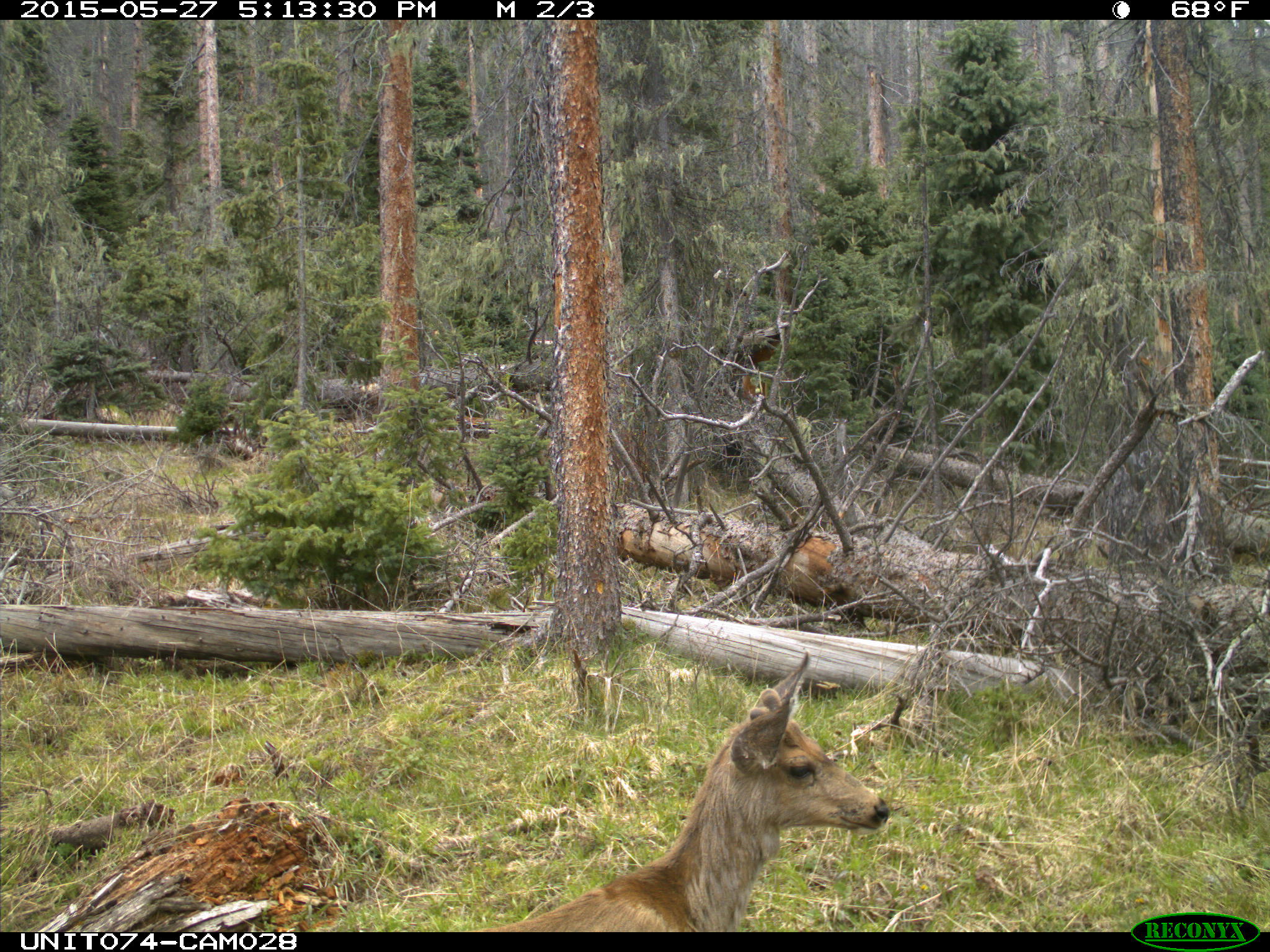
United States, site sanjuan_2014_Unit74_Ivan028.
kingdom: Animalia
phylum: Chordata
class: Mammalia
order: Artiodactyla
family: Cervidae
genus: Odocoileus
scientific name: Odocoileus hemionus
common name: mule deer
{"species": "Odocoileus hemionus (mule deer)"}